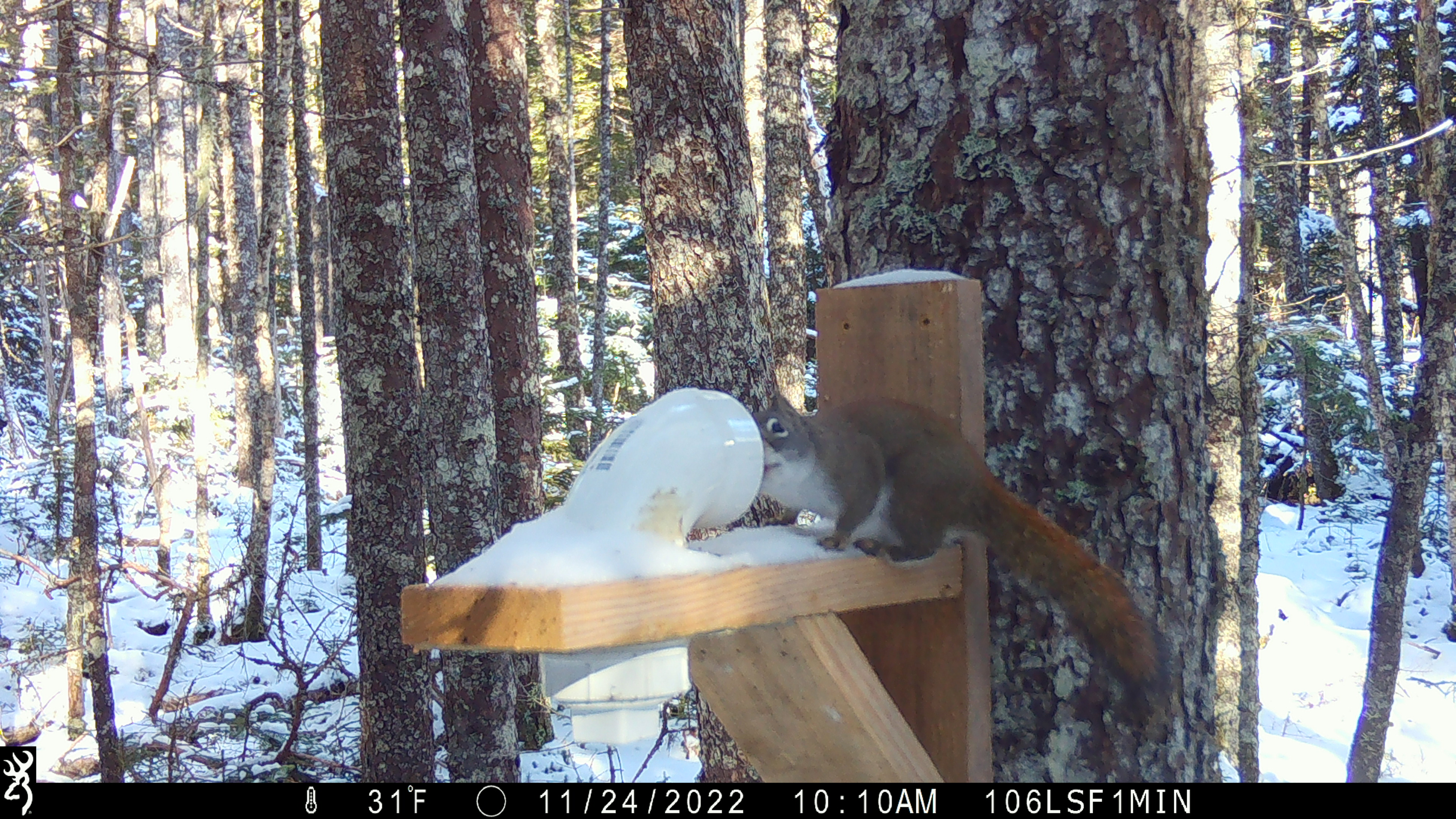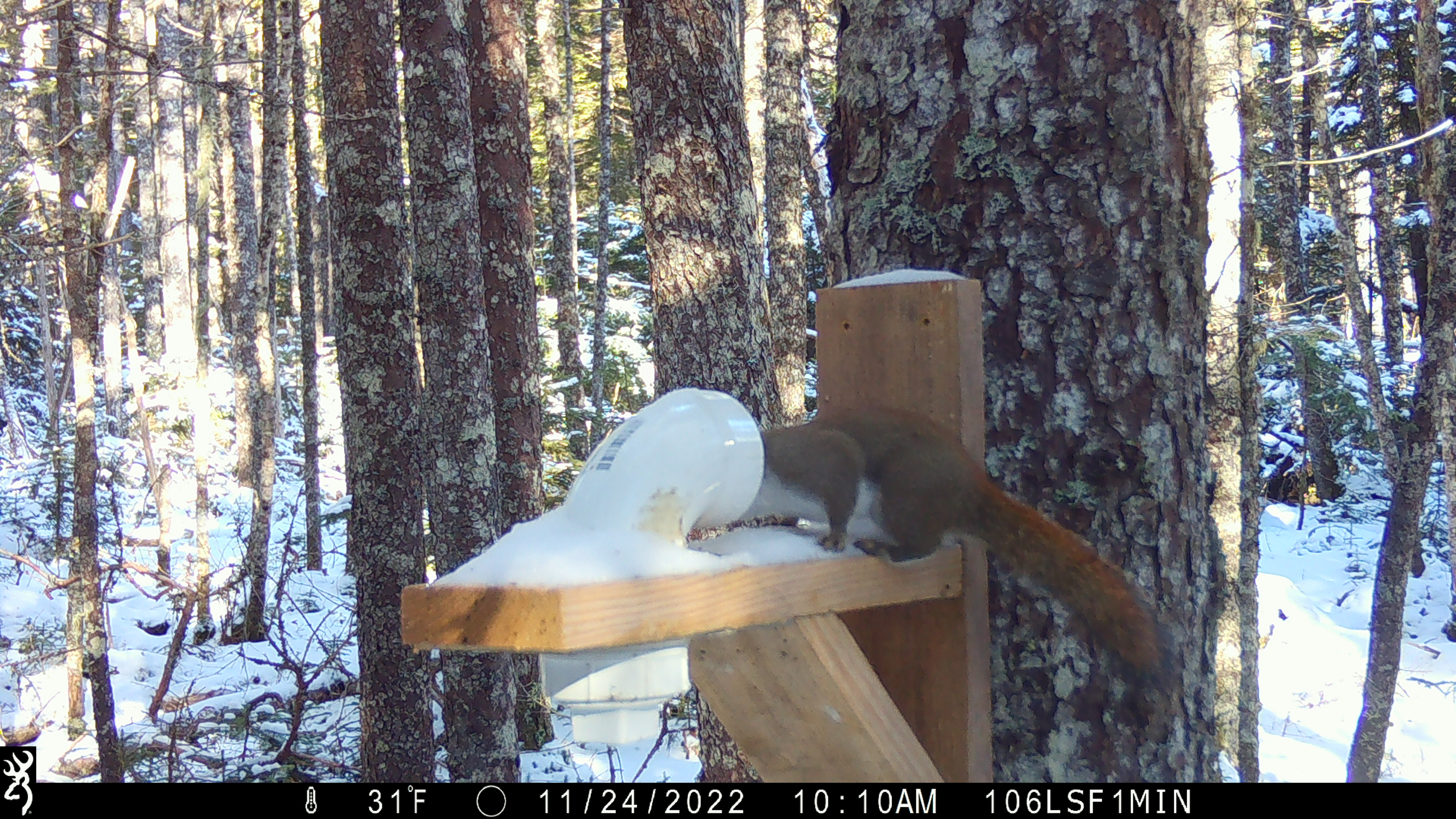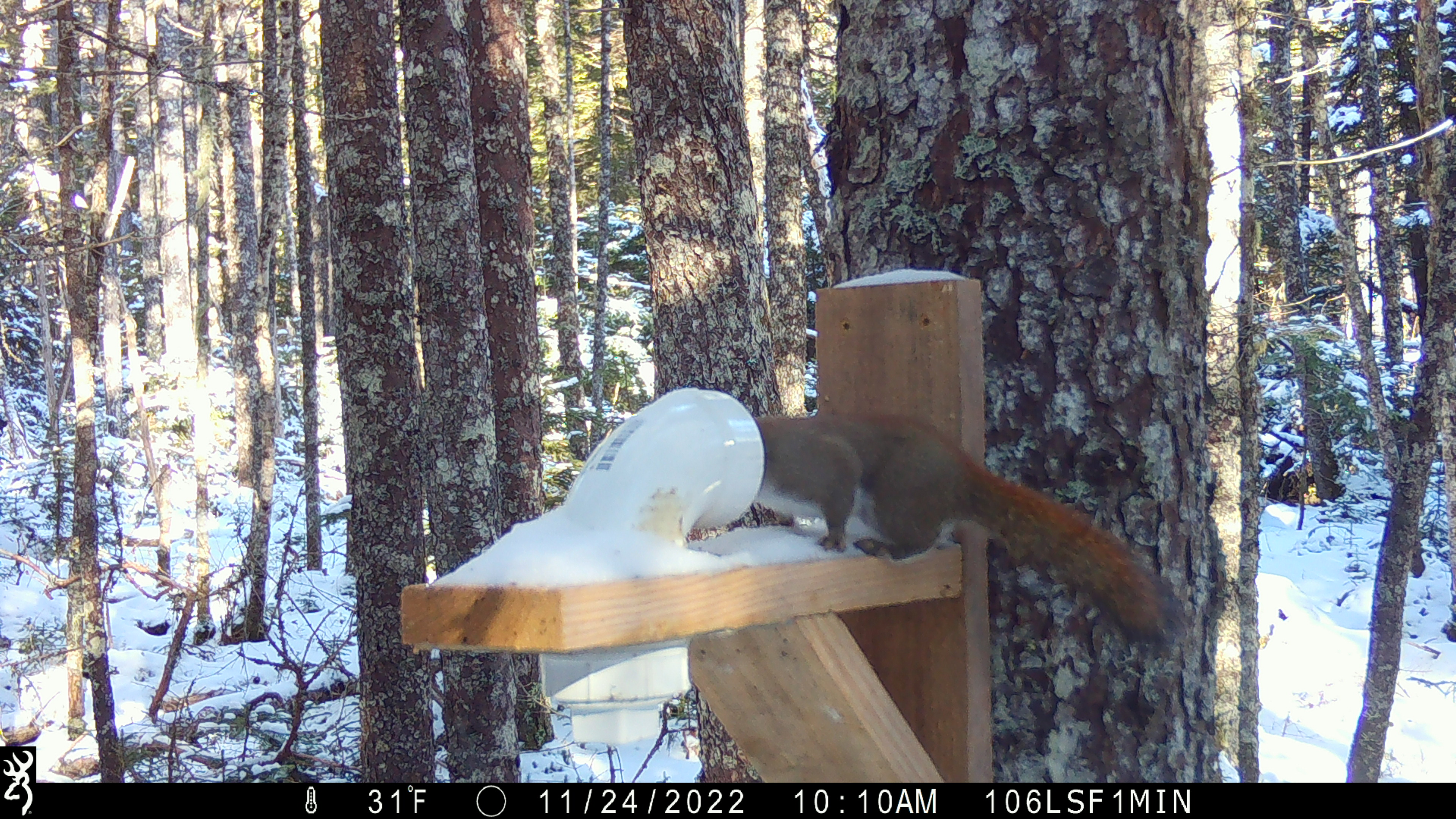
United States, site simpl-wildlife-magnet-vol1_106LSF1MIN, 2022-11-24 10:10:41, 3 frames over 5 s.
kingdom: Animalia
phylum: Chordata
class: Mammalia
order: Rodentia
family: Sciuridae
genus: Tamiasciurus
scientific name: Tamiasciurus hudsonicus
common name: red squirrel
Red squirrel (Tamiasciurus hudsonicus).